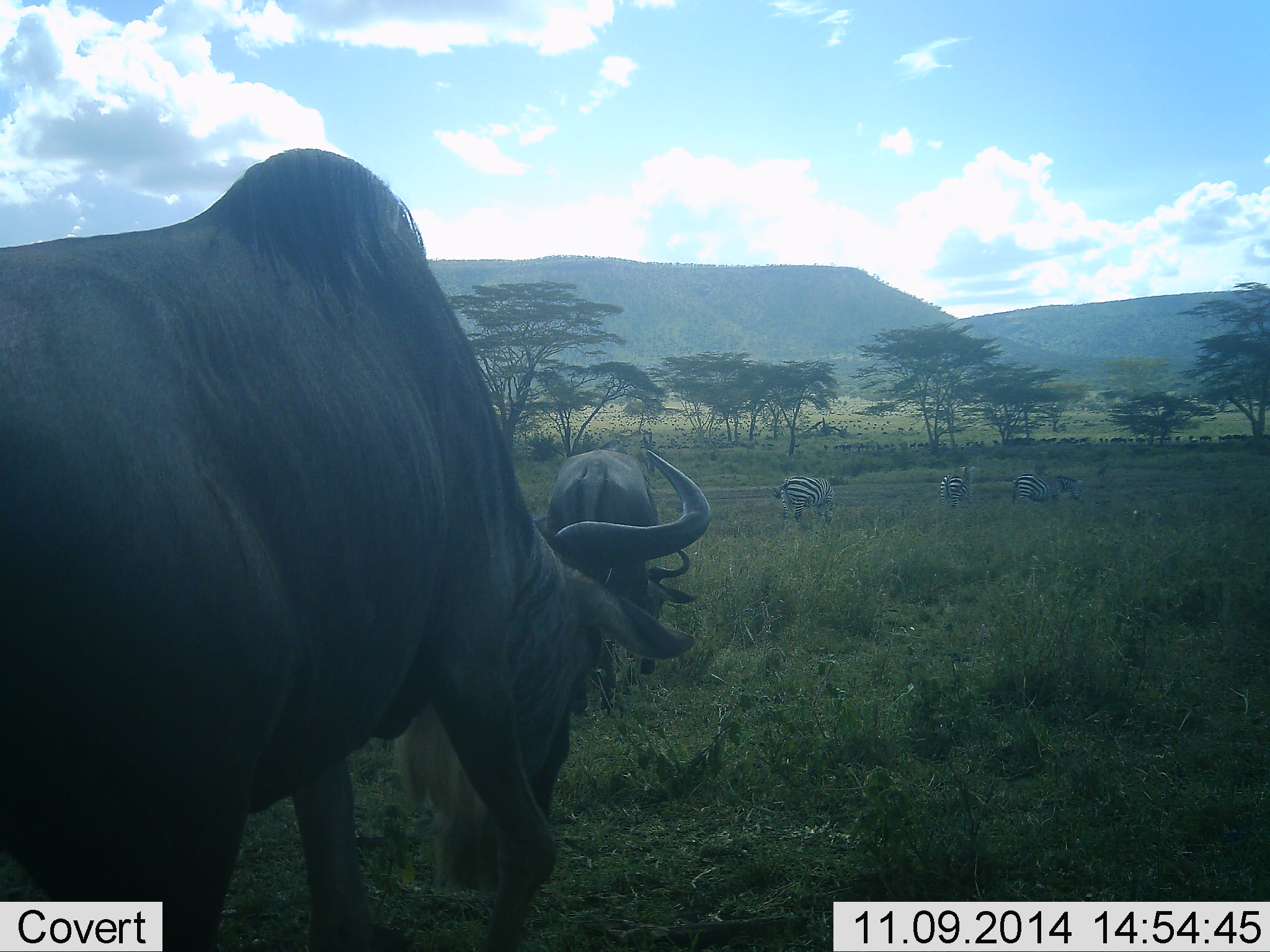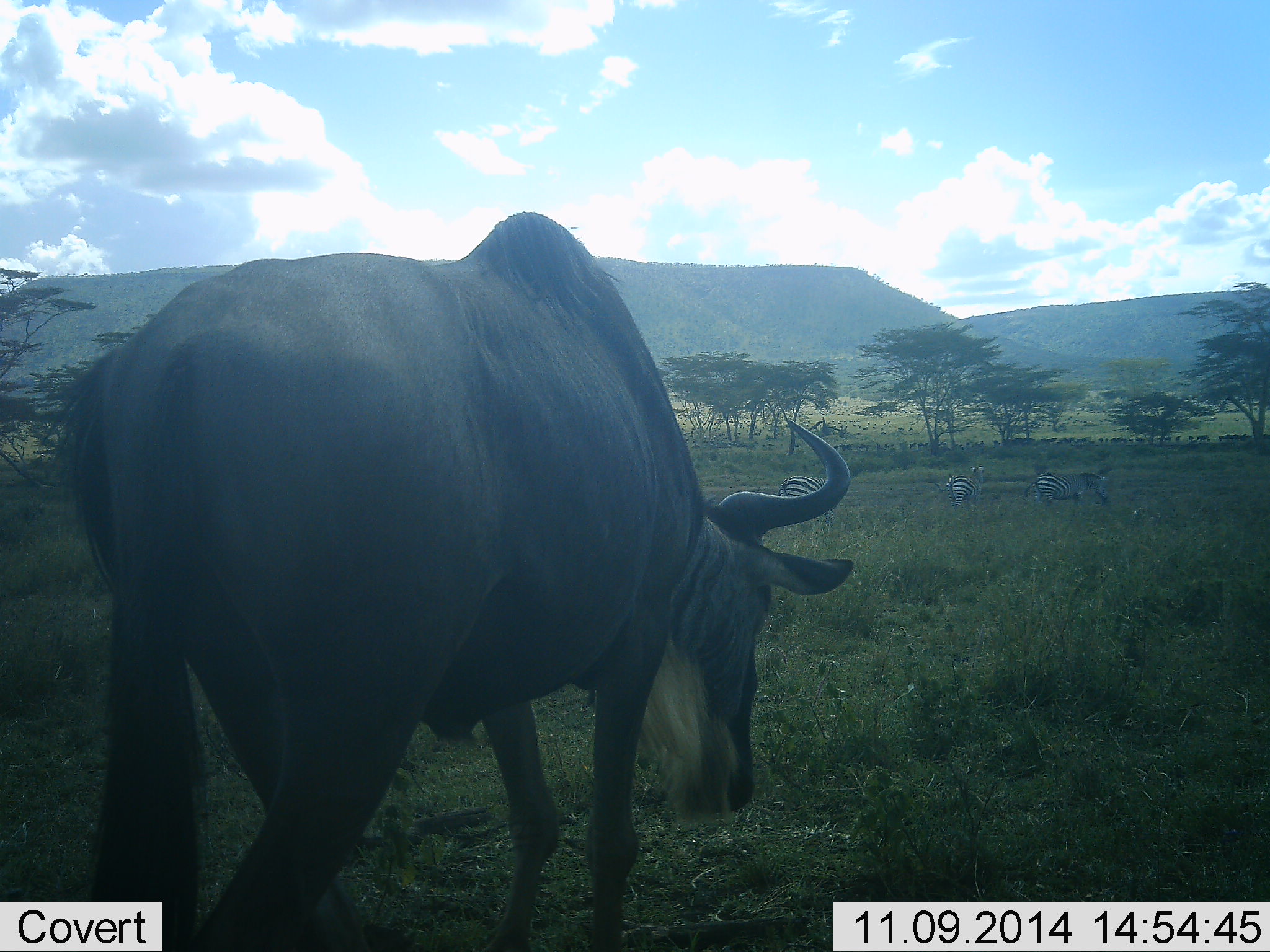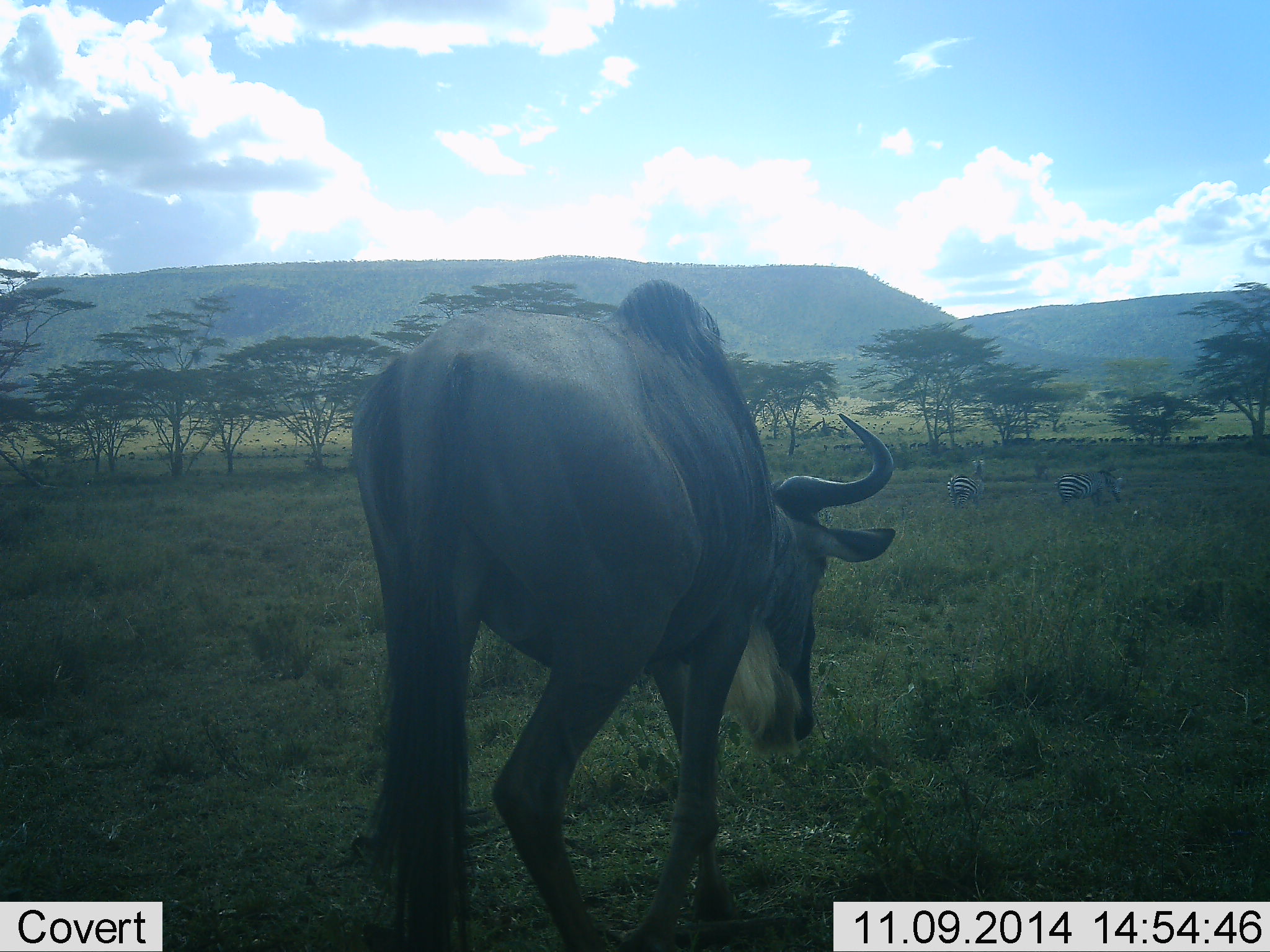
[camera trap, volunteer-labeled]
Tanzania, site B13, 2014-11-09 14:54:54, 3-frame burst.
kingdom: Animalia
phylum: Chordata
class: Mammalia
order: Artiodactyla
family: Bovidae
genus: Connochaetes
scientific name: Connochaetes taurinus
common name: blue wildebeest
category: wildebeest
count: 2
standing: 8%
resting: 0%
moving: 85%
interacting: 0%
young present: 0%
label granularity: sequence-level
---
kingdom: Animalia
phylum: Chordata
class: Mammalia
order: Perissodactyla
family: Equidae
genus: Equus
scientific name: Equus quagga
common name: plains zebra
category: zebra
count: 3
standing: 50%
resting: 8%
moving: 58%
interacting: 0%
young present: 8%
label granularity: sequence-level